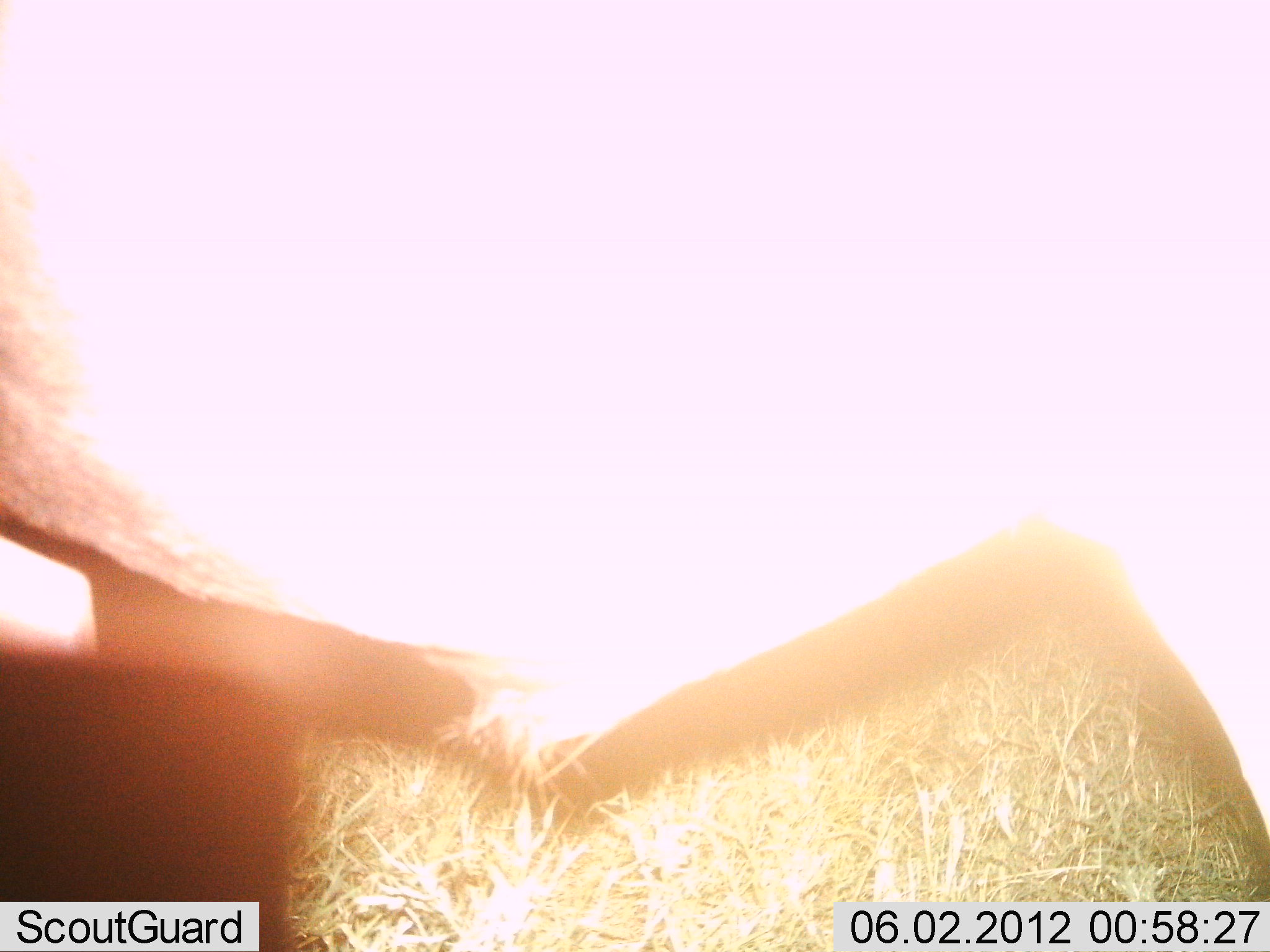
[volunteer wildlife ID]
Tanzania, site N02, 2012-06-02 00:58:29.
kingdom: Animalia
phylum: Chordata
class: Mammalia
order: Artiodactyla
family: Bovidae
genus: Connochaetes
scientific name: Connochaetes taurinus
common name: blue wildebeest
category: wildebeest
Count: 1.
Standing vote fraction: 100%.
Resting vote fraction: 0%.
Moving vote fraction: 0%.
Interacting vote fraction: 0%.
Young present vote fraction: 0%.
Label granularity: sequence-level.